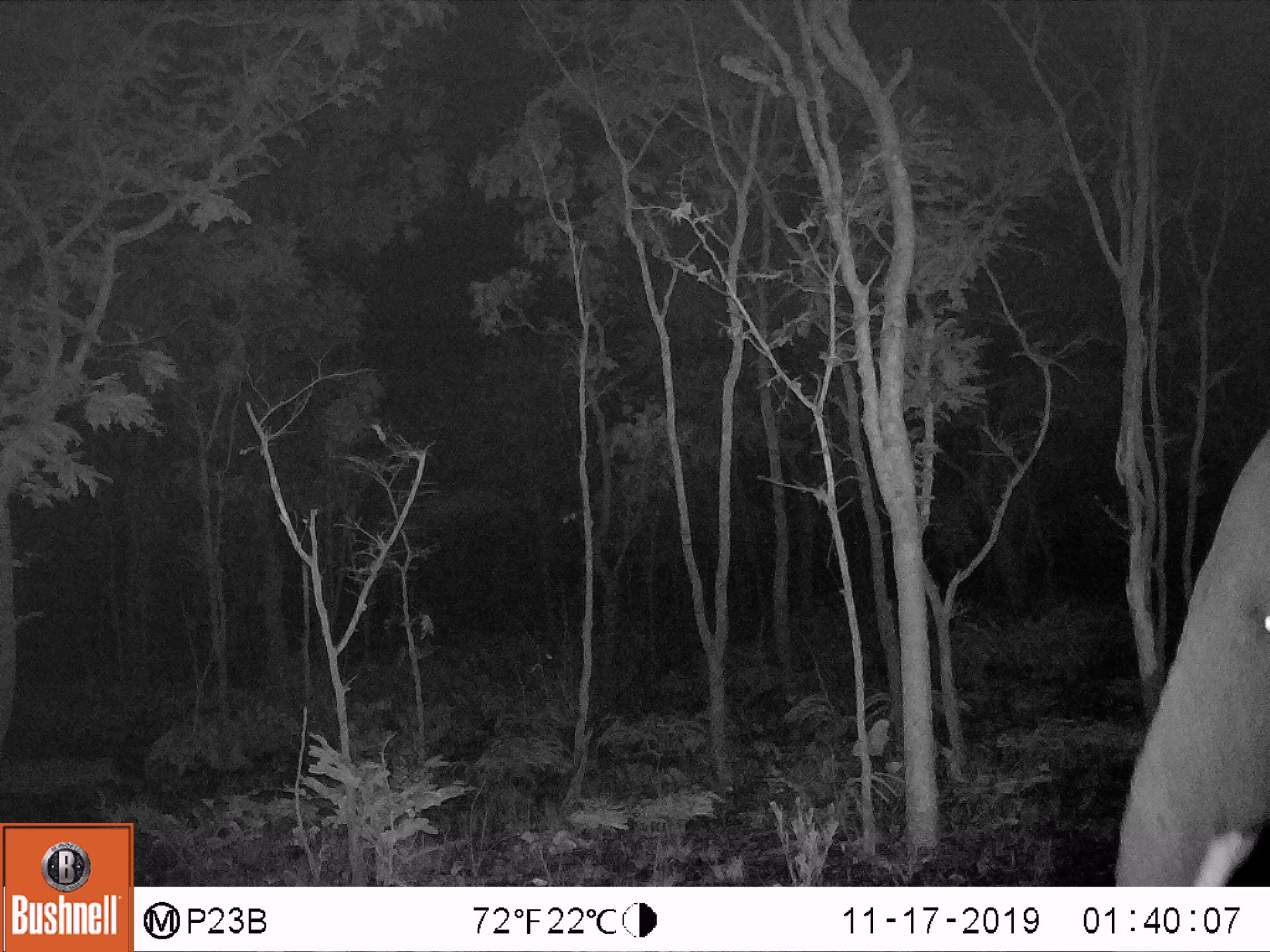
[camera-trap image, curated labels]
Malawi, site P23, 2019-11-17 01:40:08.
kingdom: Animalia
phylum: Chordata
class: Mammalia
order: Proboscidea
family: Elephantidae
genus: Loxodonta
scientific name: Loxodonta africana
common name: african savanna elephant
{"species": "african savanna elephant (Loxodonta africana)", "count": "1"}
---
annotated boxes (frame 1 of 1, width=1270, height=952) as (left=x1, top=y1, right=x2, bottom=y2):
african savanna elephant: (left=1109, top=442, right=1262, bottom=883)